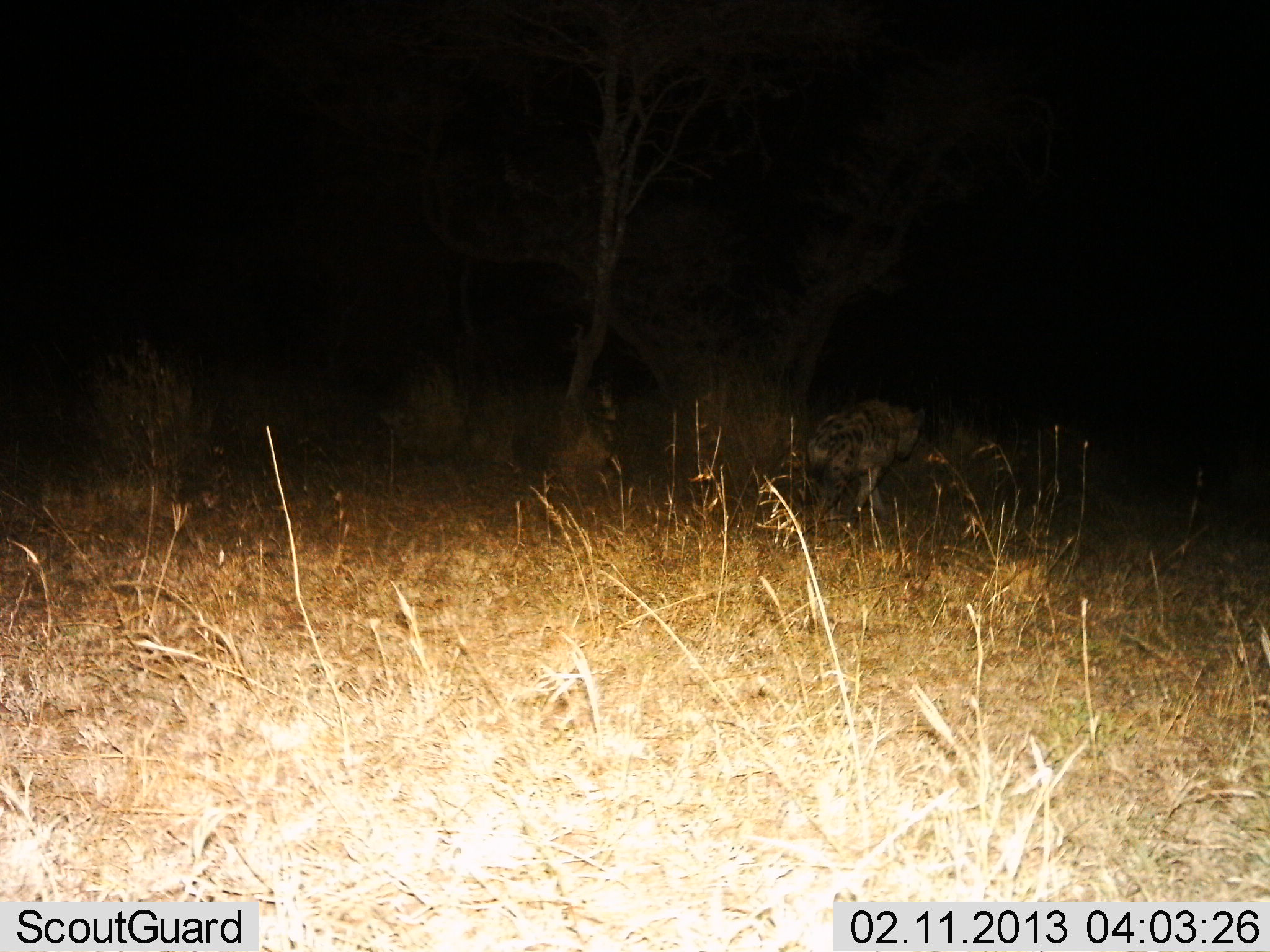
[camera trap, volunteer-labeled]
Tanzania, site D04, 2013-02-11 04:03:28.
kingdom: Animalia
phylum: Chordata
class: Mammalia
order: Carnivora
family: Hyaenidae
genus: Crocuta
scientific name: Crocuta crocuta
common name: spotted hyena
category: hyenaspotted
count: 1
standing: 7%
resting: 0%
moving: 87%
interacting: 7%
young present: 0%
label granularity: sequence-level